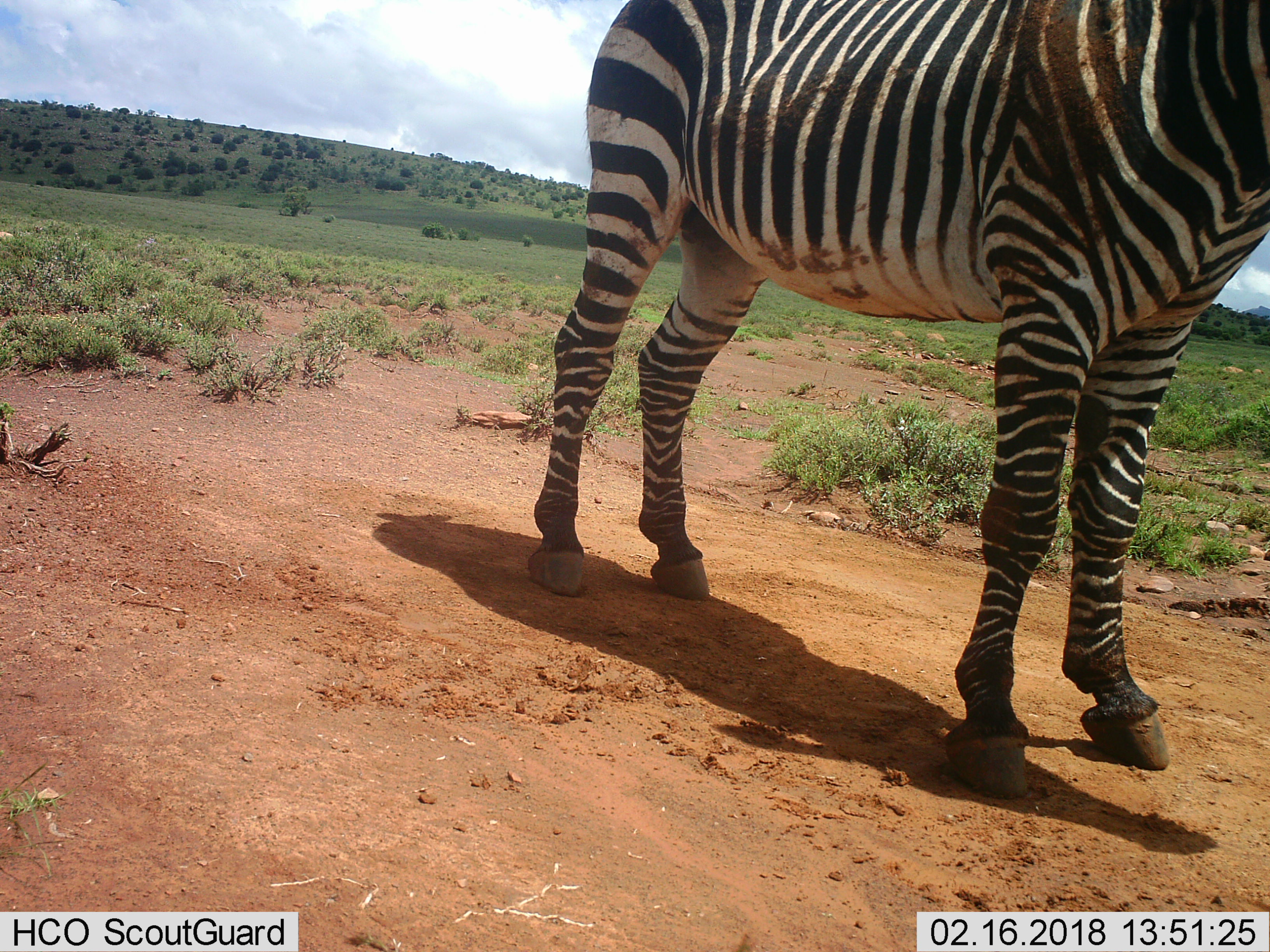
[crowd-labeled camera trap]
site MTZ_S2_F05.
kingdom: Animalia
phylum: Chordata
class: Mammalia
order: Perissodactyla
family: Equidae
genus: Equus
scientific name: Equus zebra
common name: mountain zebra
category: zebramountain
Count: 1.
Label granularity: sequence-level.